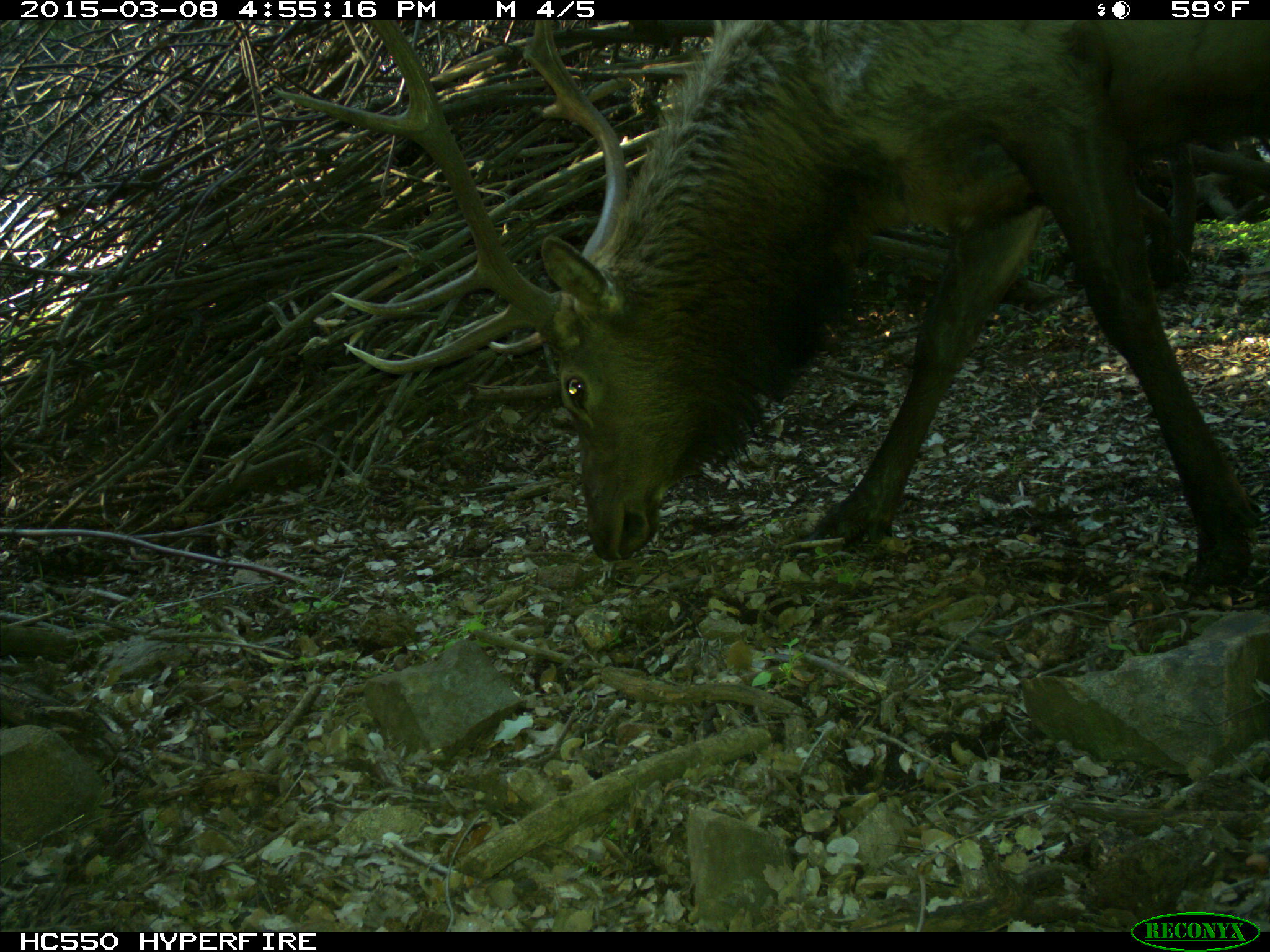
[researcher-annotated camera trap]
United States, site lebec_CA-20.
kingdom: Animalia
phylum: Chordata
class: Mammalia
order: Artiodactyla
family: Cervidae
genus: Cervus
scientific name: Cervus canadensis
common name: elk